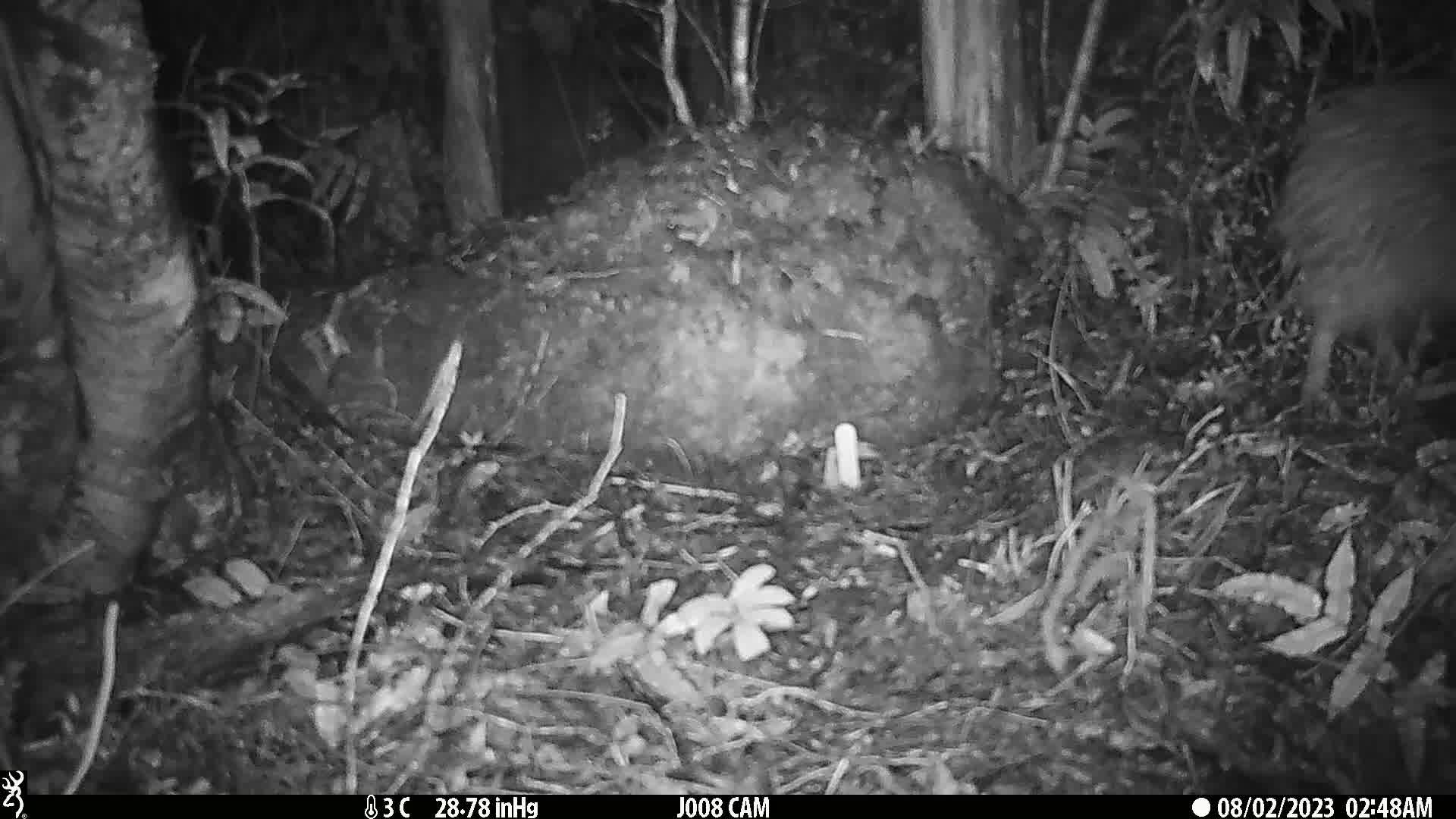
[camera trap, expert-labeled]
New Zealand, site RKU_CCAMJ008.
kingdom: Animalia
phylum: Chordata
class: Aves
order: Apterygiformes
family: Apterygidae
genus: Apteryx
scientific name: Apteryx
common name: kiwi